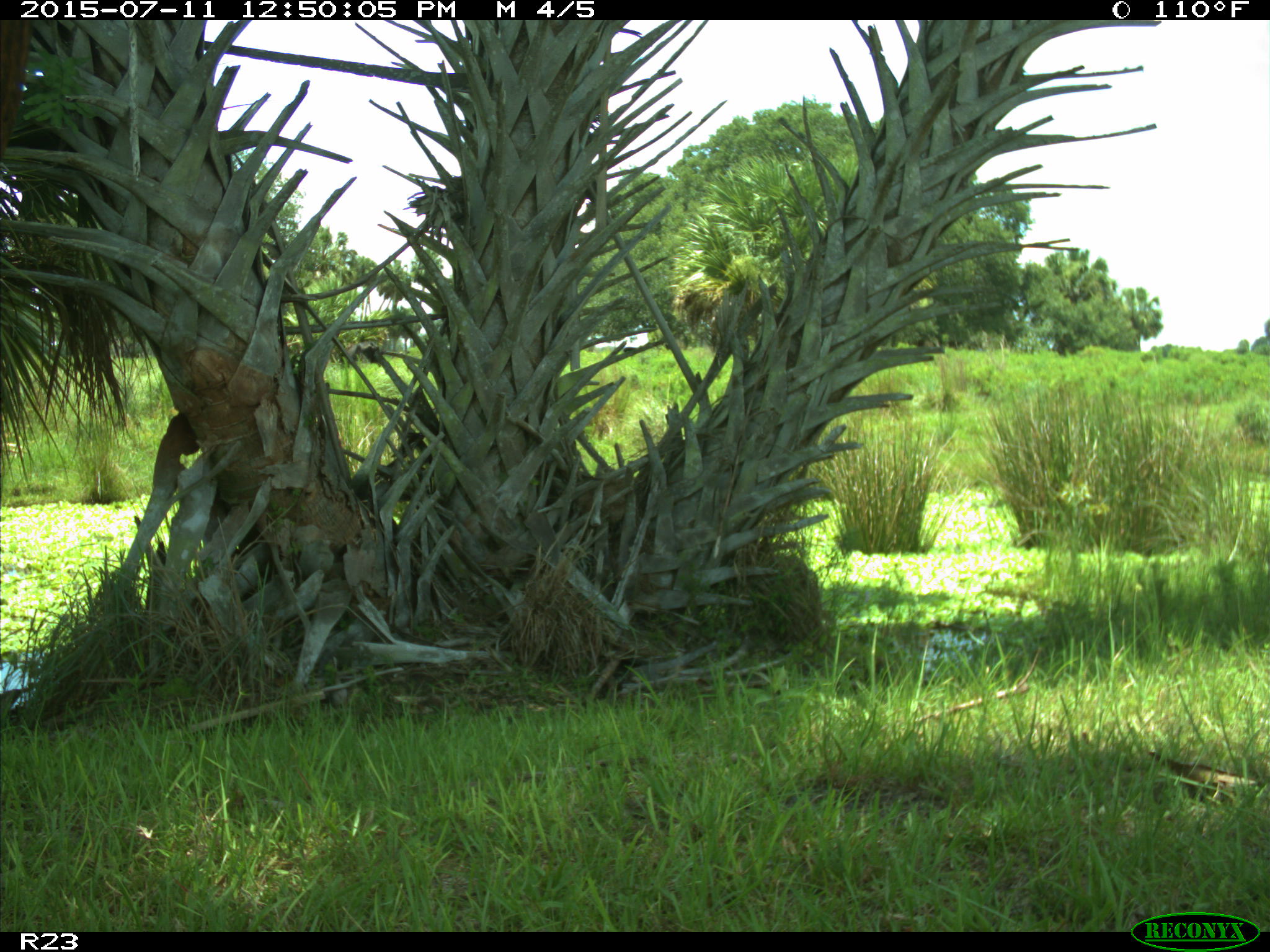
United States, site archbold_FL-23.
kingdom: Animalia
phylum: Chordata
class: Mammalia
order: Artiodactyla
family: Bovidae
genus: Bos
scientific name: Bos taurus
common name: domestic cow